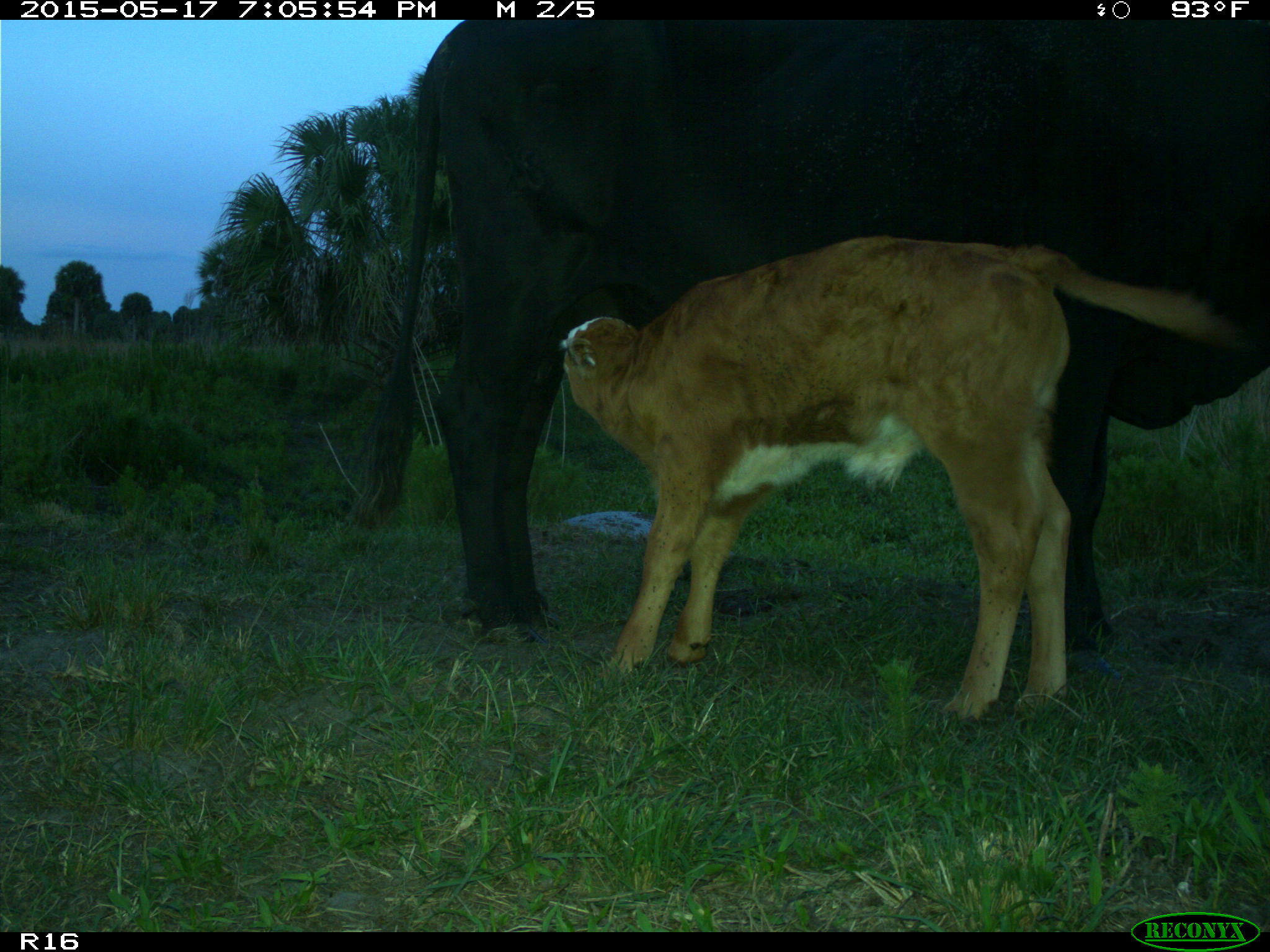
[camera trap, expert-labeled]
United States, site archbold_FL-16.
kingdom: Animalia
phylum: Chordata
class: Mammalia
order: Artiodactyla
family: Bovidae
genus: Bos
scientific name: Bos taurus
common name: domestic cow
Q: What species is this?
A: Bos taurus (domestic cow).